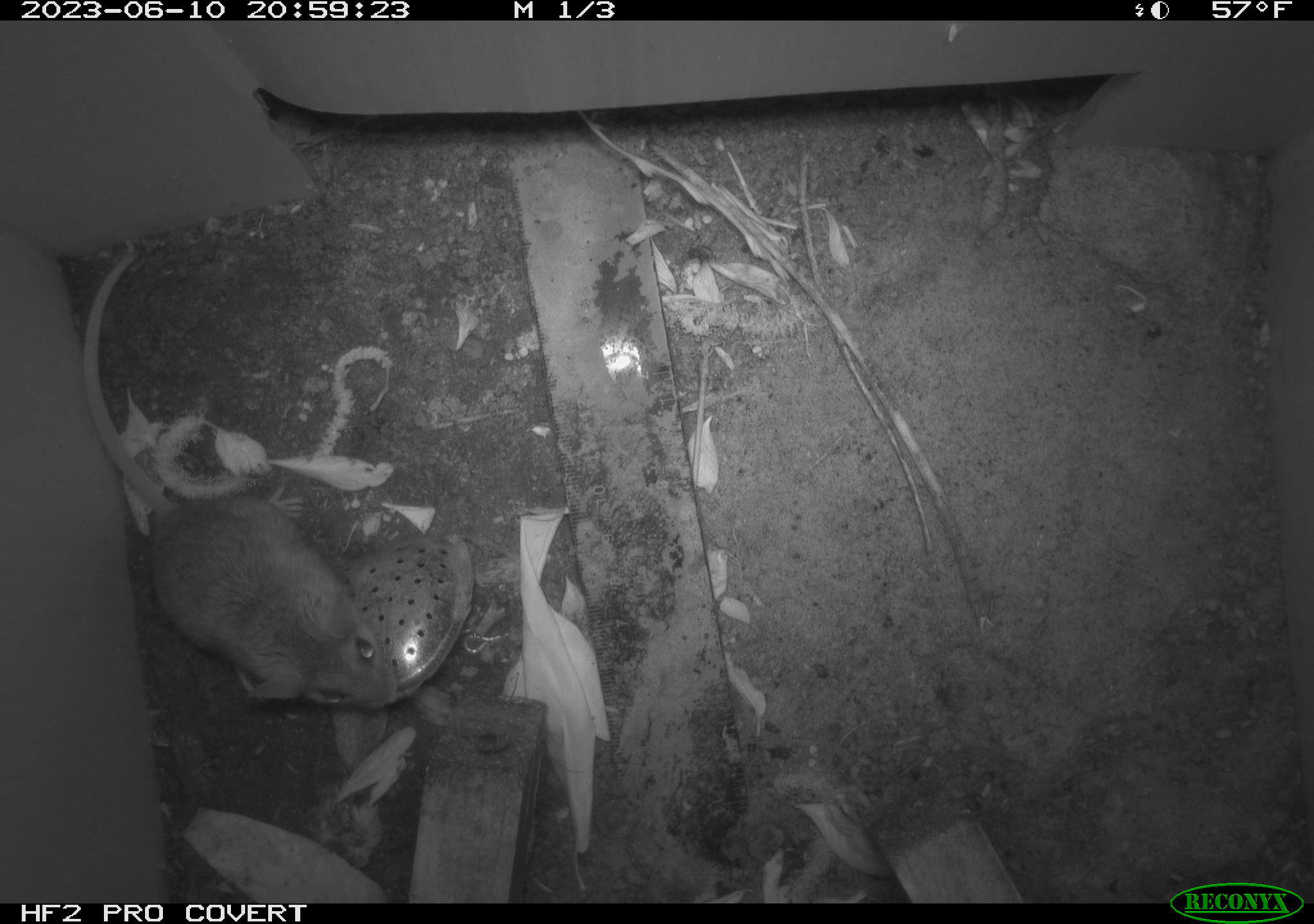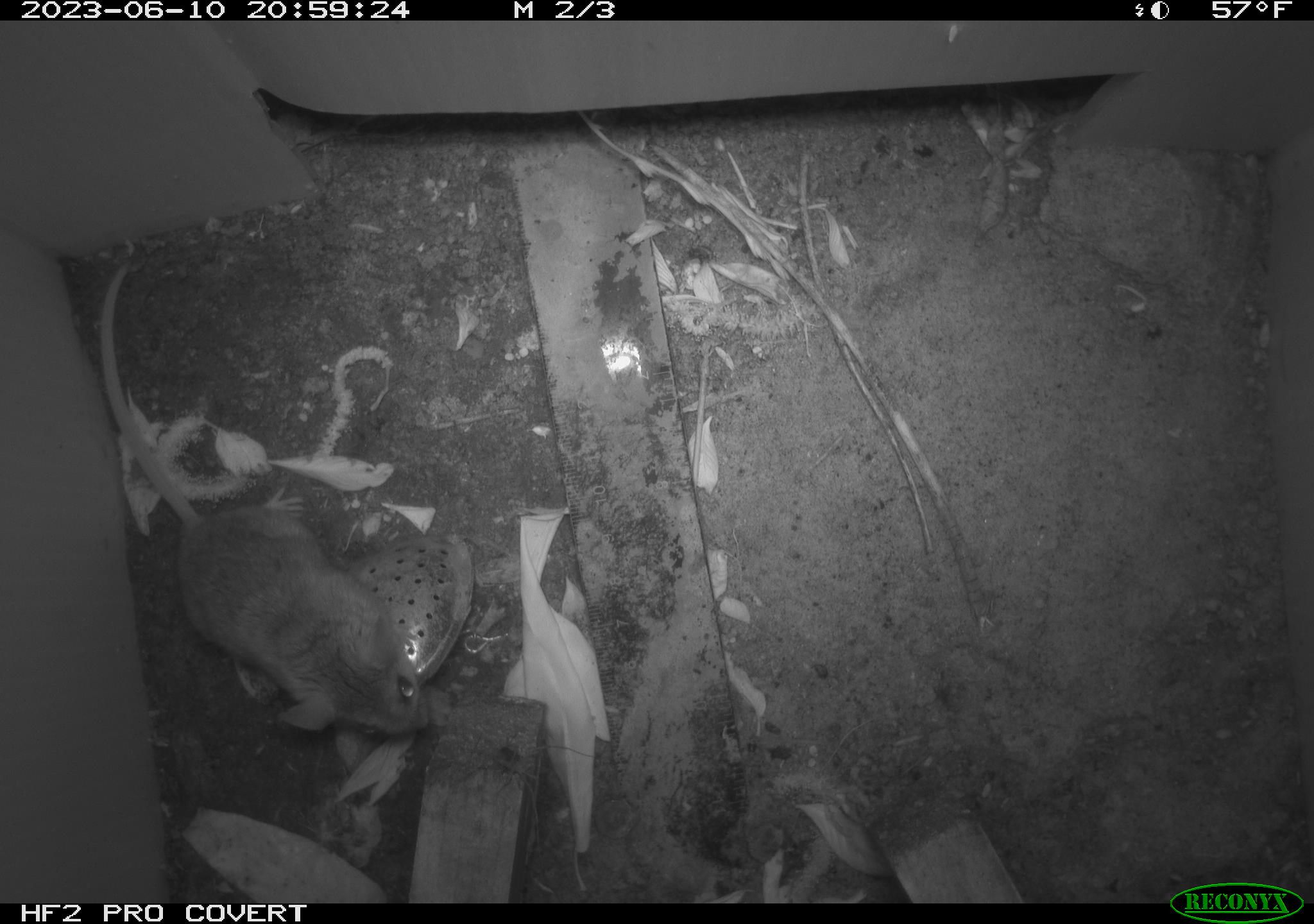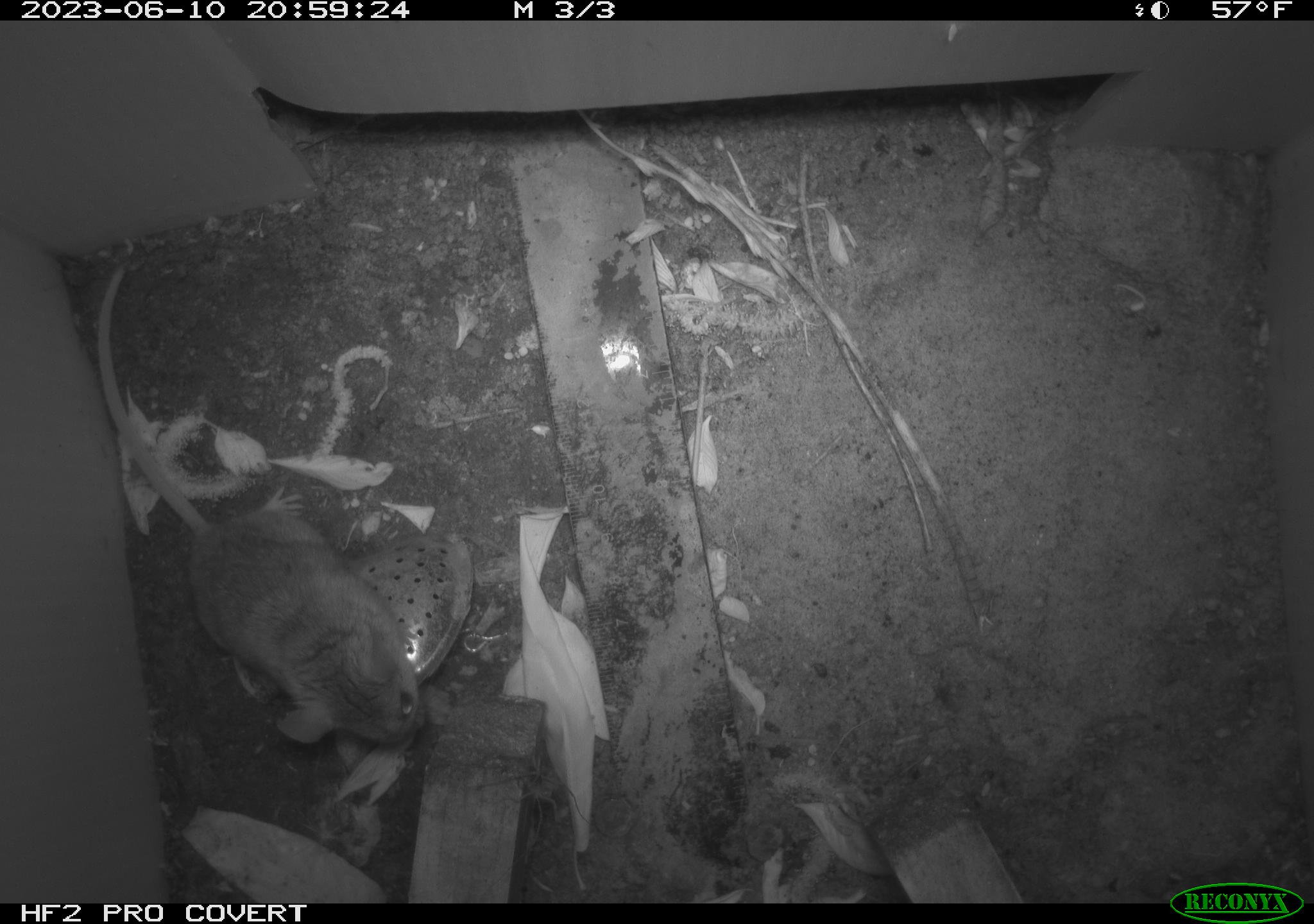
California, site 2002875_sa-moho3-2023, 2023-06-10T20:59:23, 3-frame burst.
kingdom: Animalia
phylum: Chordata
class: Mammalia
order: Rodentia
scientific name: Rodentia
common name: mouse species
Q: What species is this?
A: Mouse species (Rodentia).